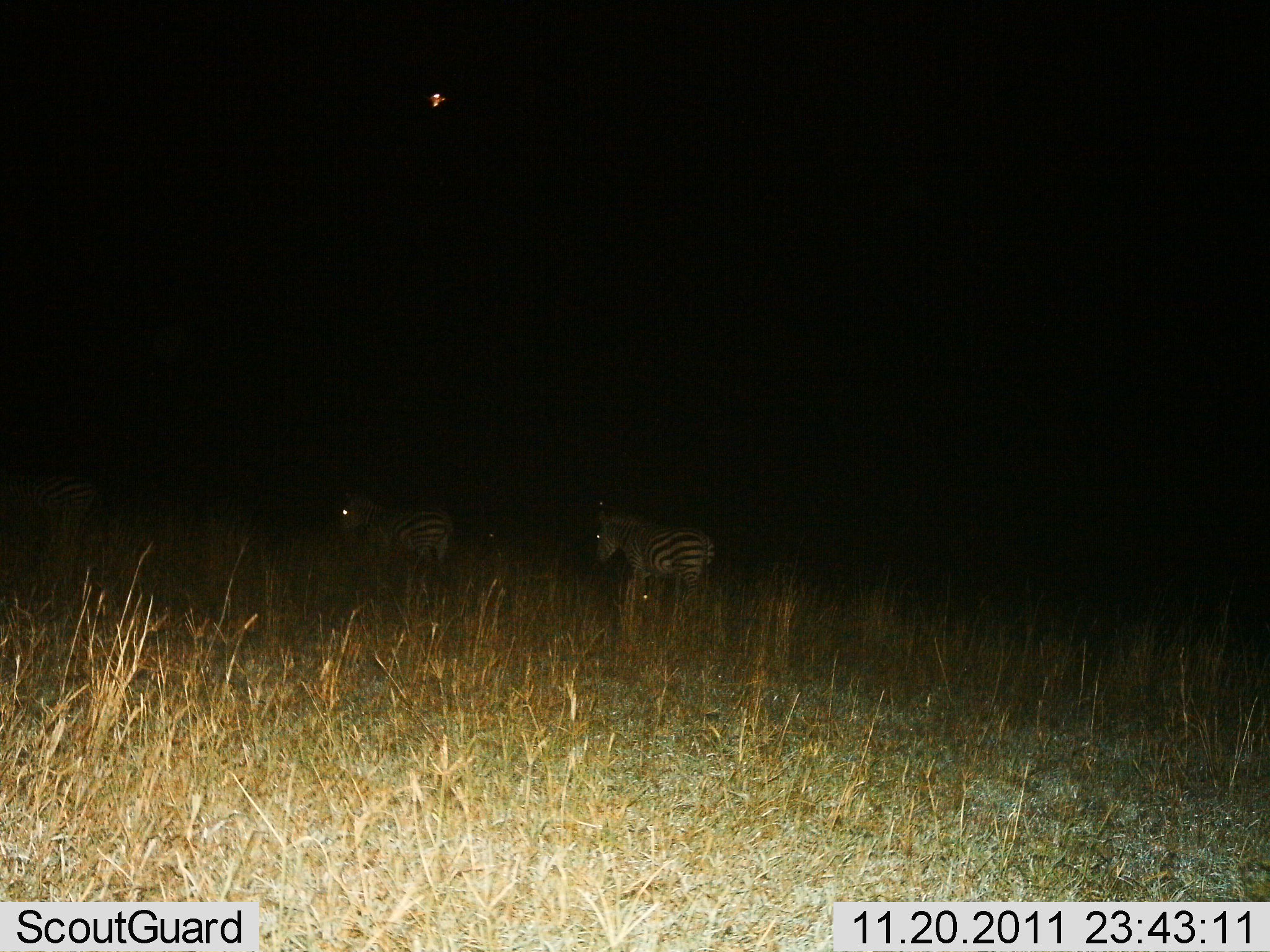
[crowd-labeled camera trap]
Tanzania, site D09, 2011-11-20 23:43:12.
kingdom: Animalia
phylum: Chordata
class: Mammalia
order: Perissodactyla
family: Equidae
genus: Equus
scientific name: Equus quagga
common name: plains zebra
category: zebra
Zebra (plains zebra) (Equus quagga), count 2. Behavior (volunteer vote fractions): standing 46%, resting 0%, moving 62%, interacting 0%. Young present (vote fraction): 0%. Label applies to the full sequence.